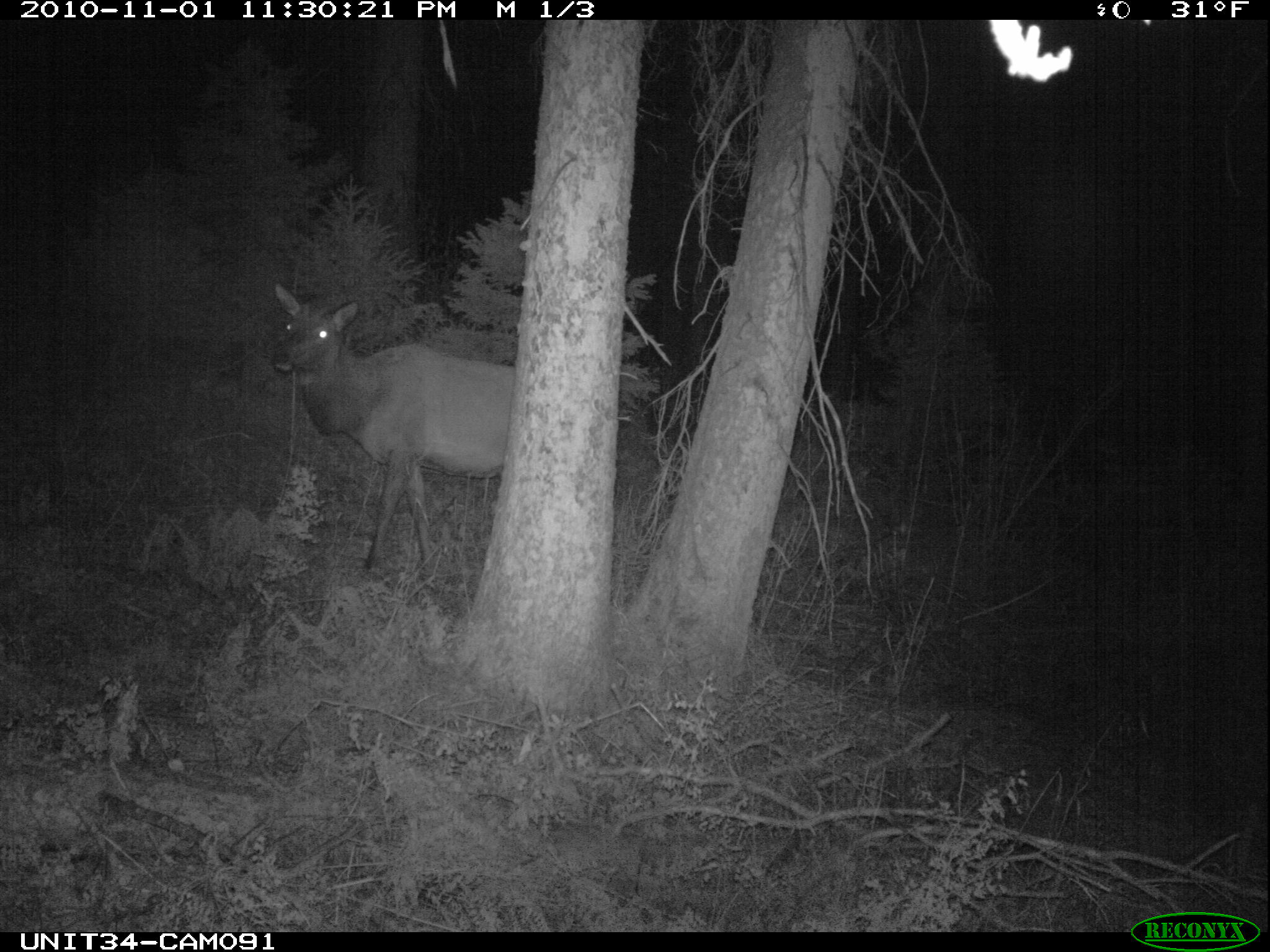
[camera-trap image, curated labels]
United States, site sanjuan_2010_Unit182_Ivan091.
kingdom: Animalia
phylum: Chordata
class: Mammalia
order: Artiodactyla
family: Cervidae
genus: Cervus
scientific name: Cervus elaphus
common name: red deer